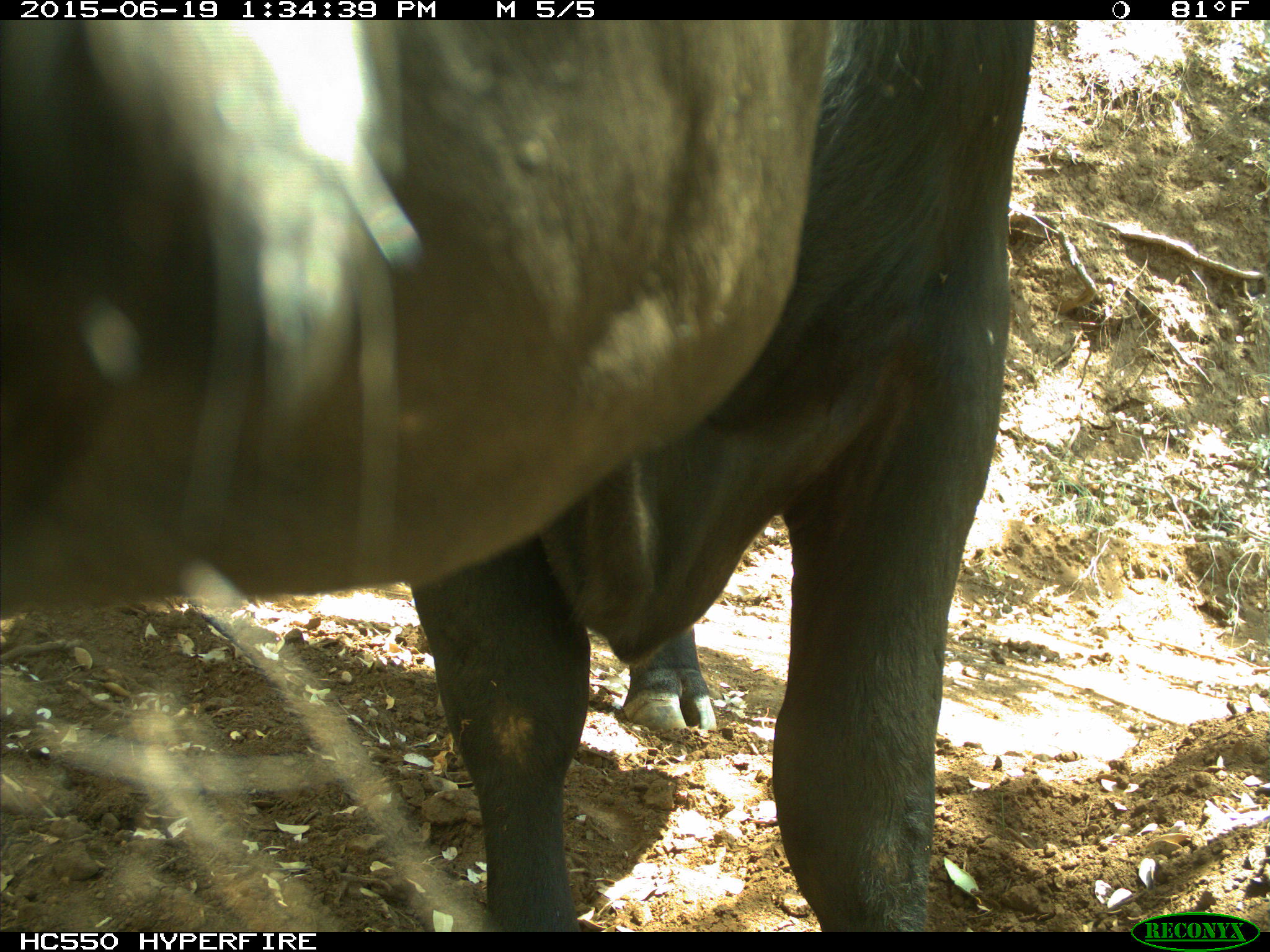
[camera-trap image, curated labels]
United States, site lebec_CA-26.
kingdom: Animalia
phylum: Chordata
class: Mammalia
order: Artiodactyla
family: Bovidae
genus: Bos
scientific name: Bos taurus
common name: domestic cow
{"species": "Bos taurus (domestic cow)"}